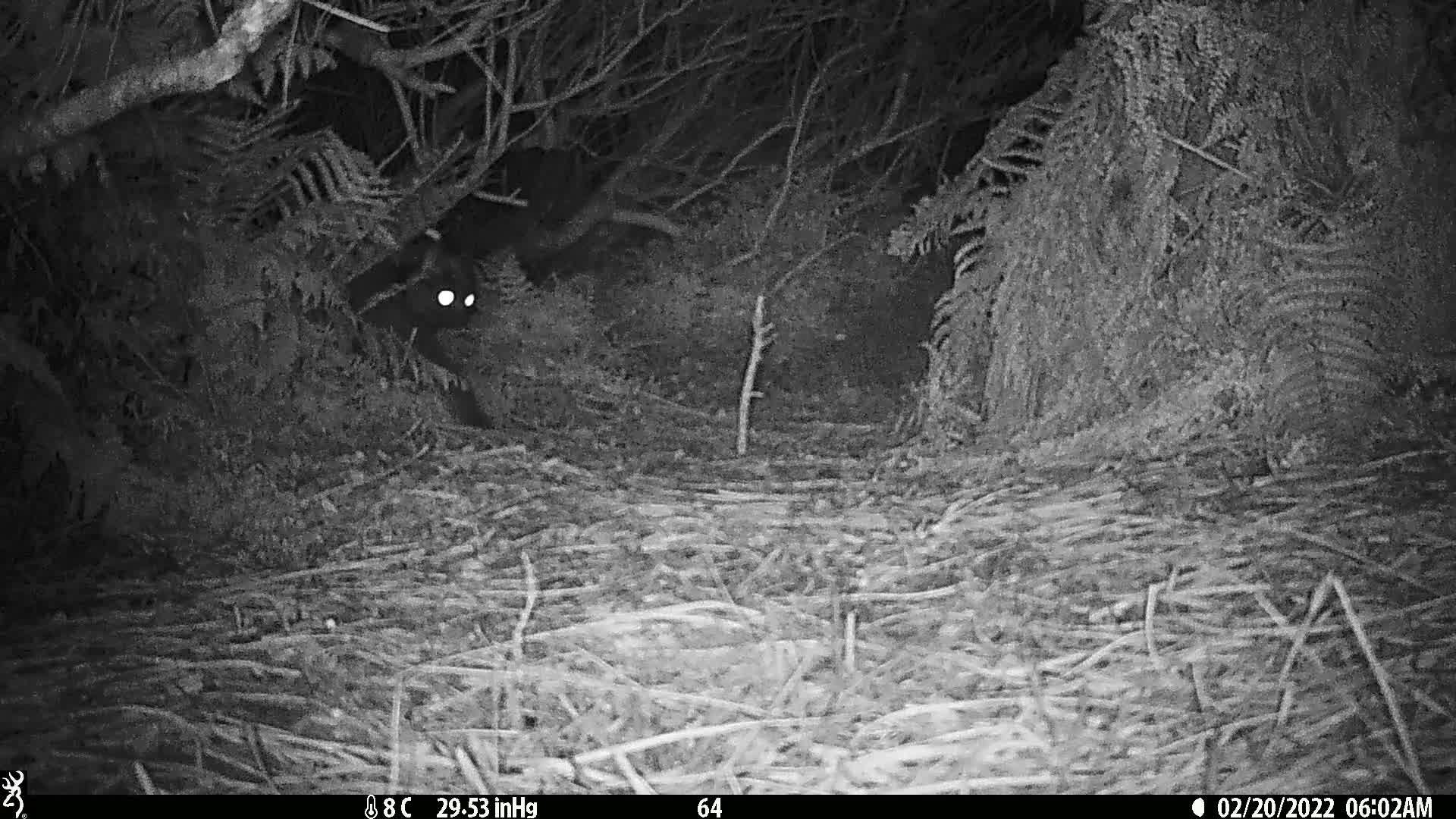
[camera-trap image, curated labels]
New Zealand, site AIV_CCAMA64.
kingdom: Animalia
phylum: Chordata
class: Mammalia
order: Carnivora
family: Felidae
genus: Felis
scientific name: Felis catus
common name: domestic cat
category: cat